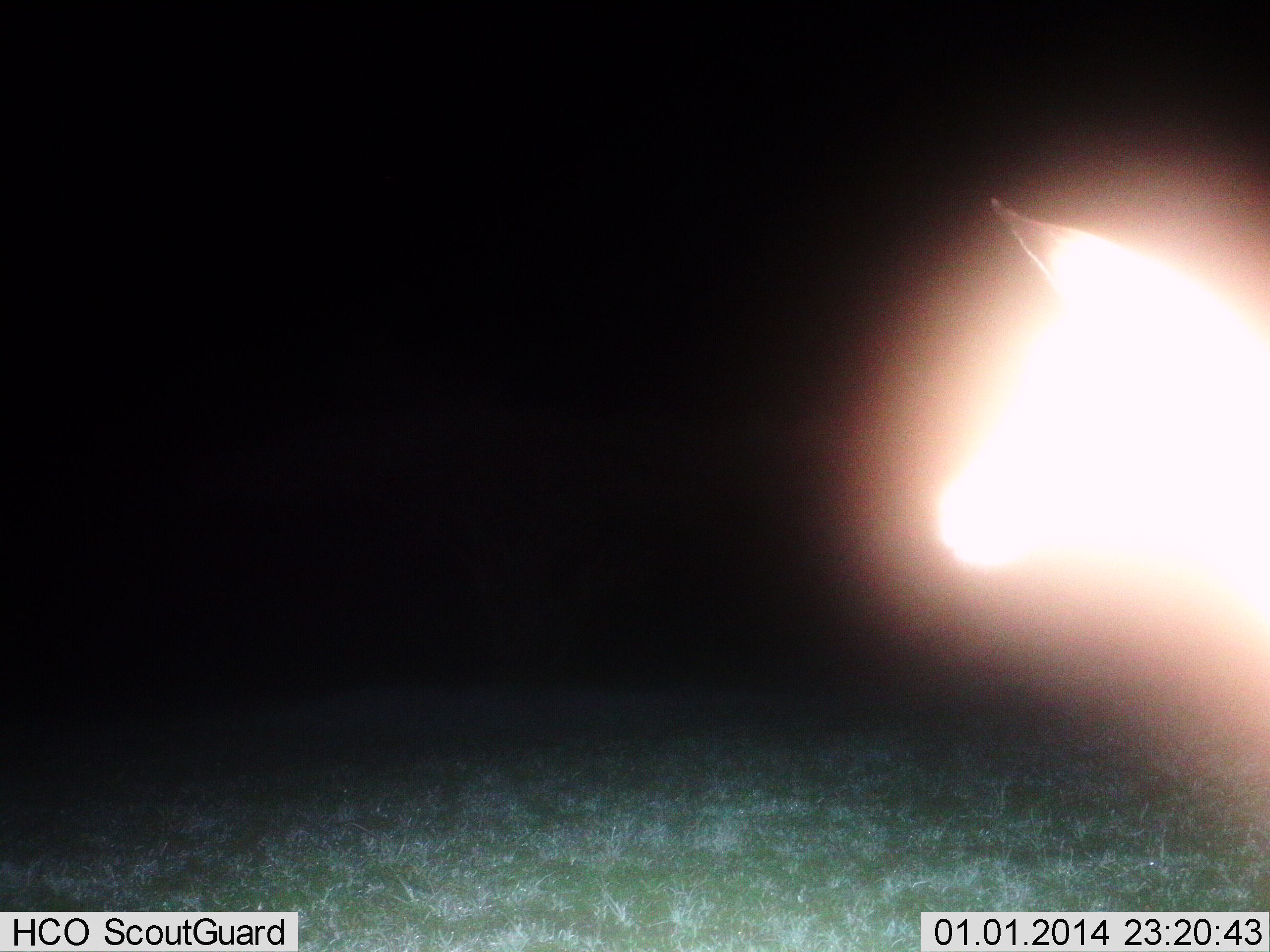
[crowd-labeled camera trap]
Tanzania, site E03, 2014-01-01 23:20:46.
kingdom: Animalia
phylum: Chordata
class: Mammalia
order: Carnivora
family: Felidae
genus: Leptailurus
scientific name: Leptailurus serval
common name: serval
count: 1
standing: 100%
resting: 0%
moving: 0%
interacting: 0%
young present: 0%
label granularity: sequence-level